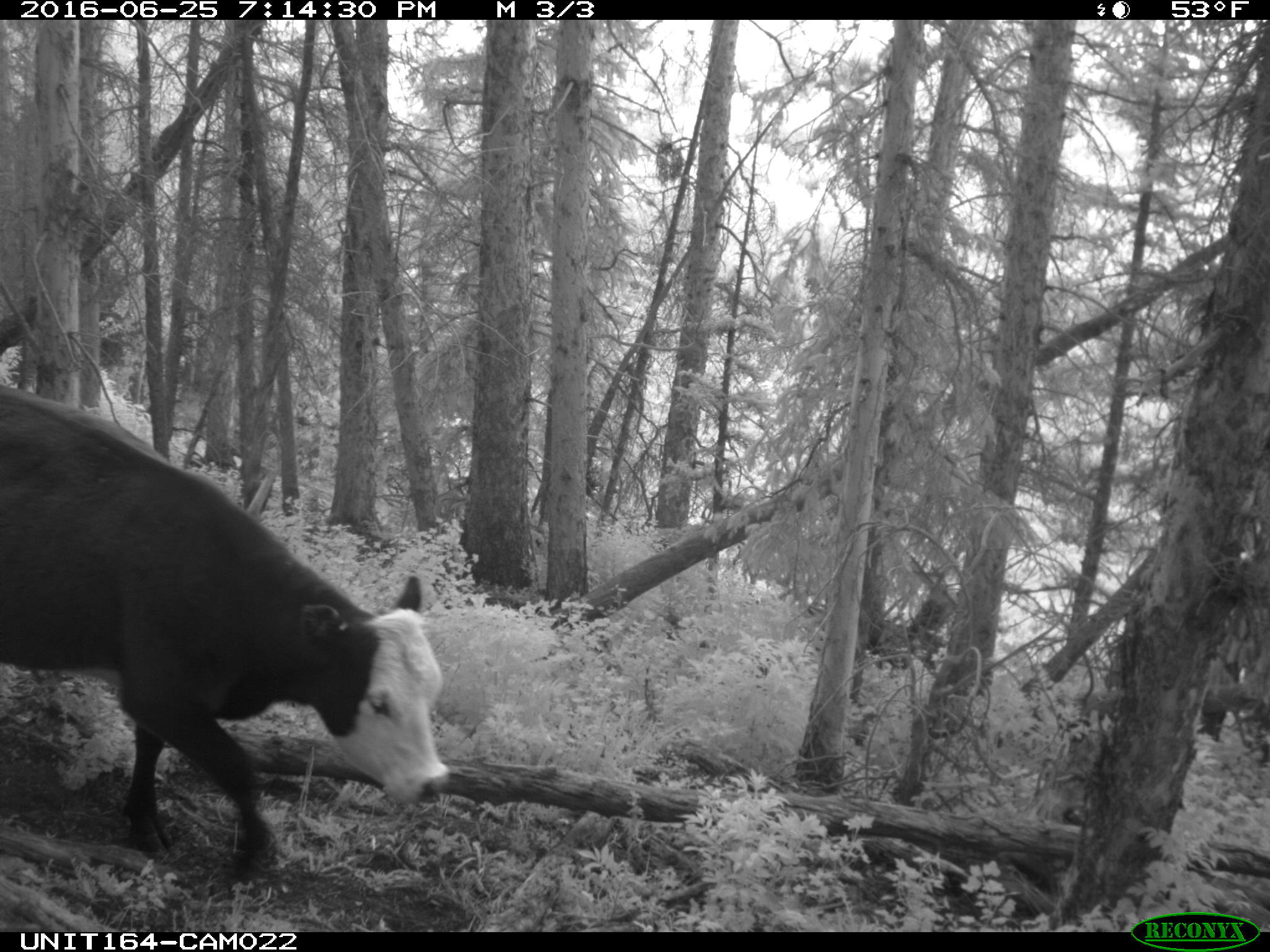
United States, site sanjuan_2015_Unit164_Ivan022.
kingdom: Animalia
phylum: Chordata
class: Mammalia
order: Artiodactyla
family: Bovidae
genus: Bos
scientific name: Bos taurus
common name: domestic cow